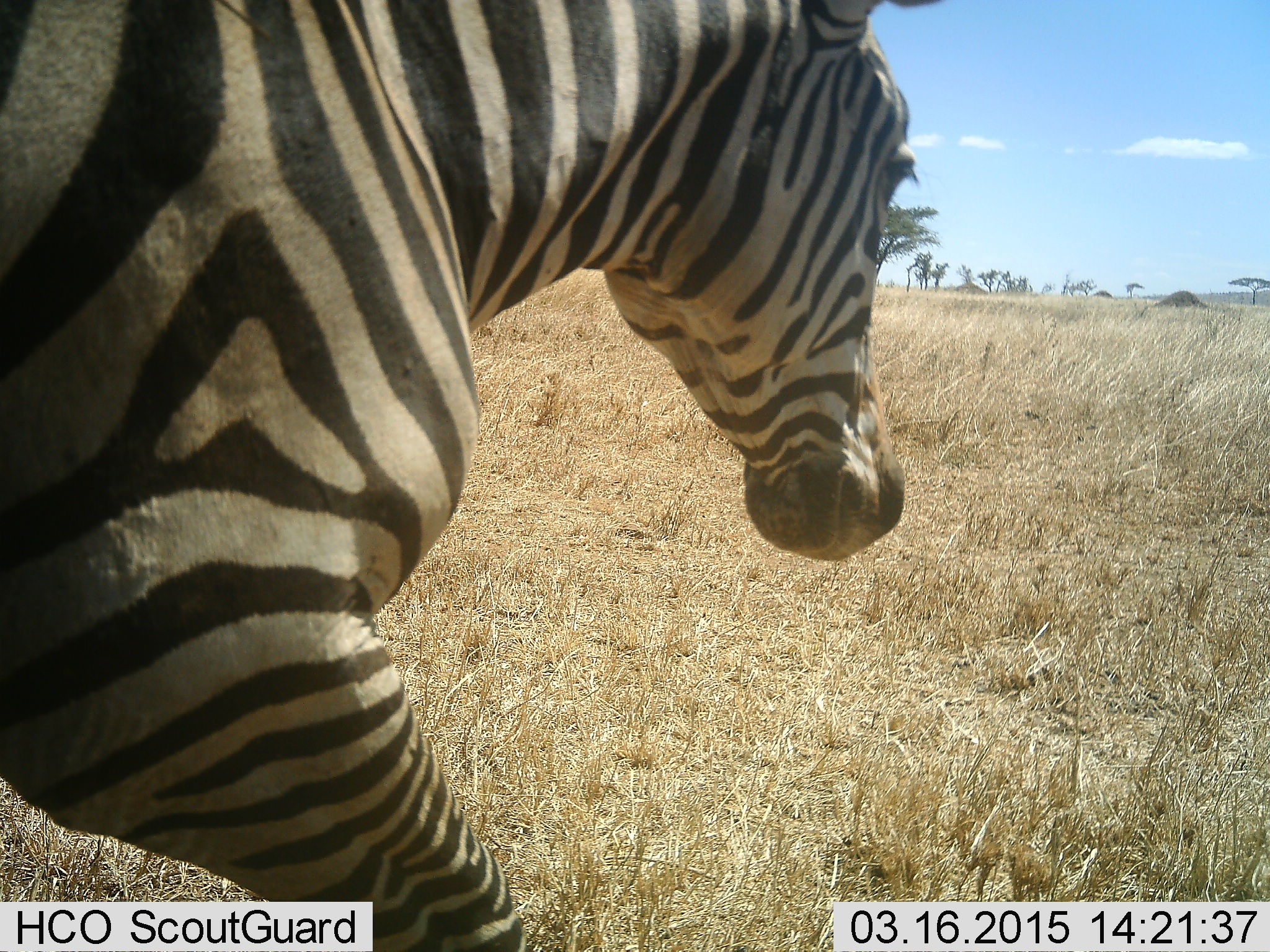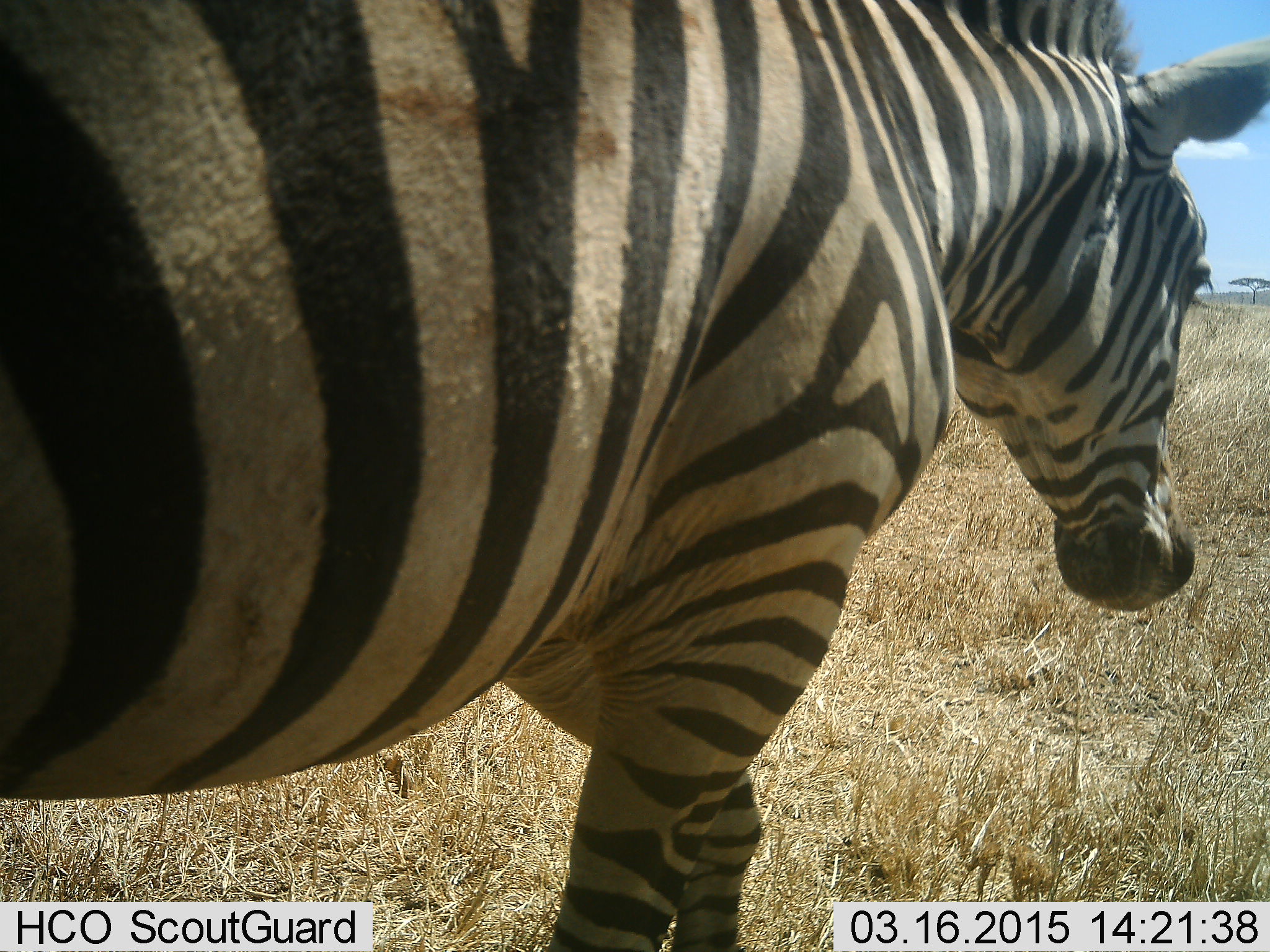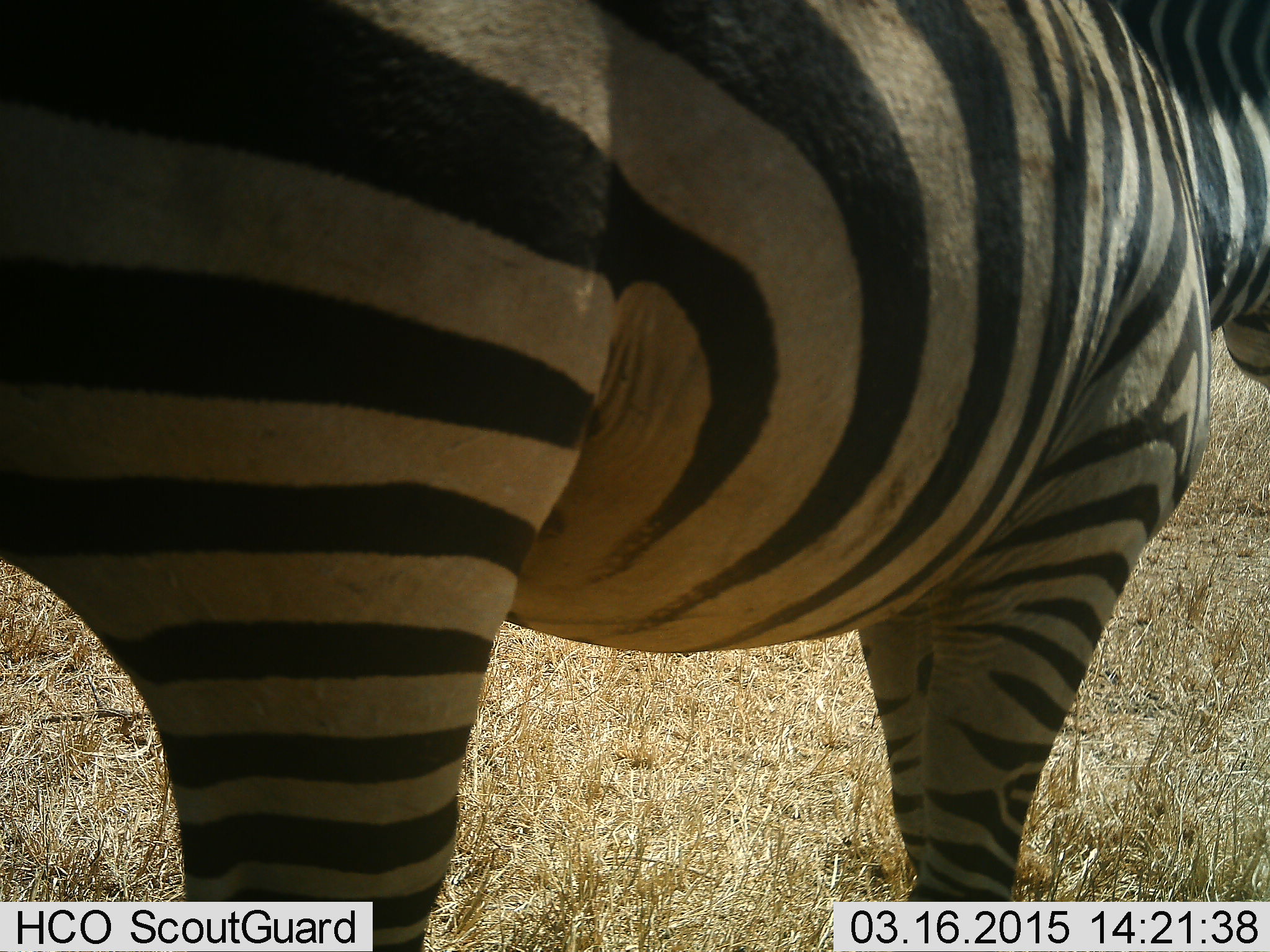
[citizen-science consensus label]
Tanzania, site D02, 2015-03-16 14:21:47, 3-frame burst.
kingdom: Animalia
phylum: Chordata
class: Mammalia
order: Perissodactyla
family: Equidae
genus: Equus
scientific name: Equus quagga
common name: plains zebra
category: zebra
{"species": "zebra (plains zebra) (Equus quagga)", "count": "1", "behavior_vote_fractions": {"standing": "0%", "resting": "0%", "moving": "100%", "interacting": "0%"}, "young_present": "0%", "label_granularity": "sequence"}